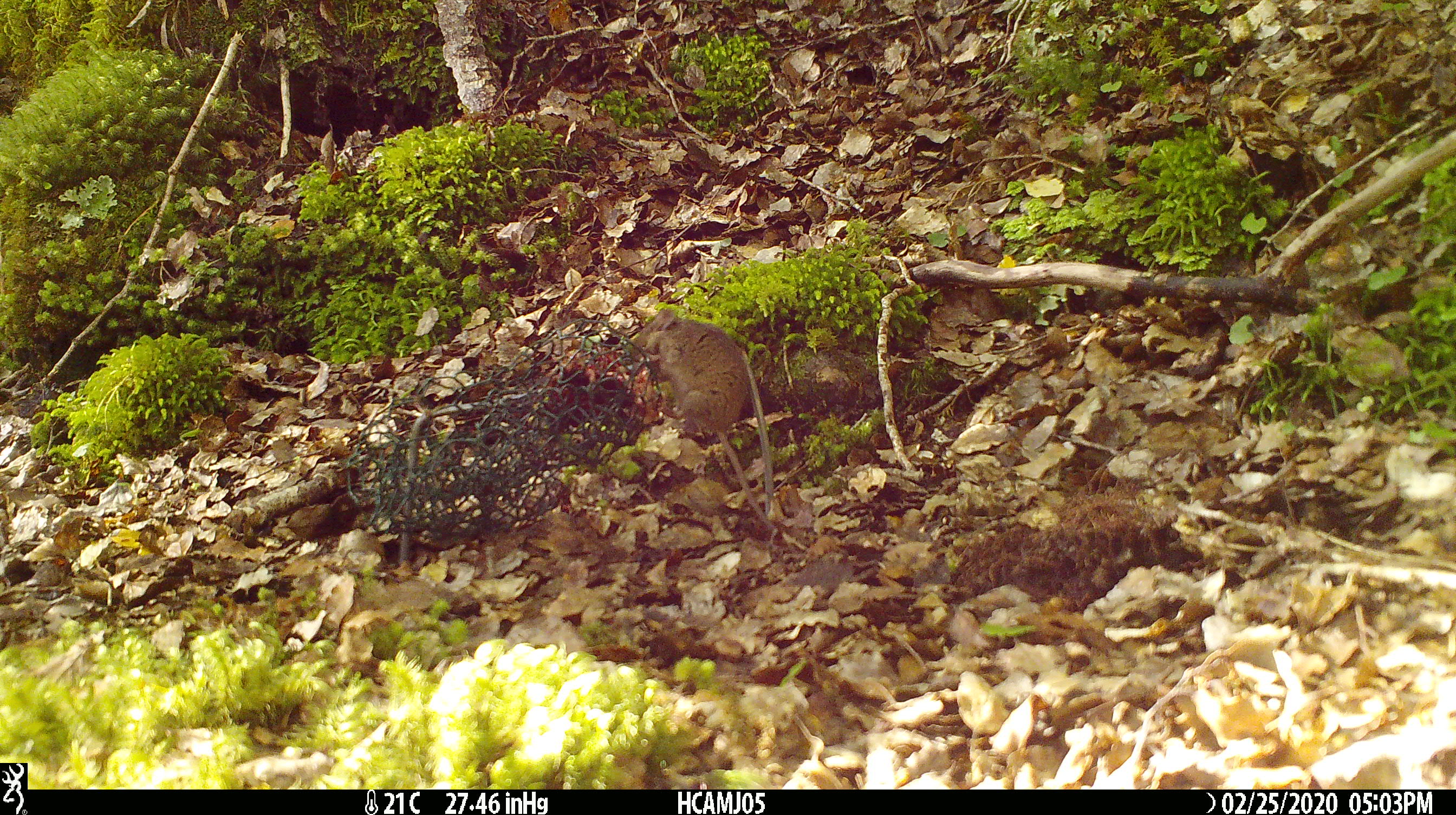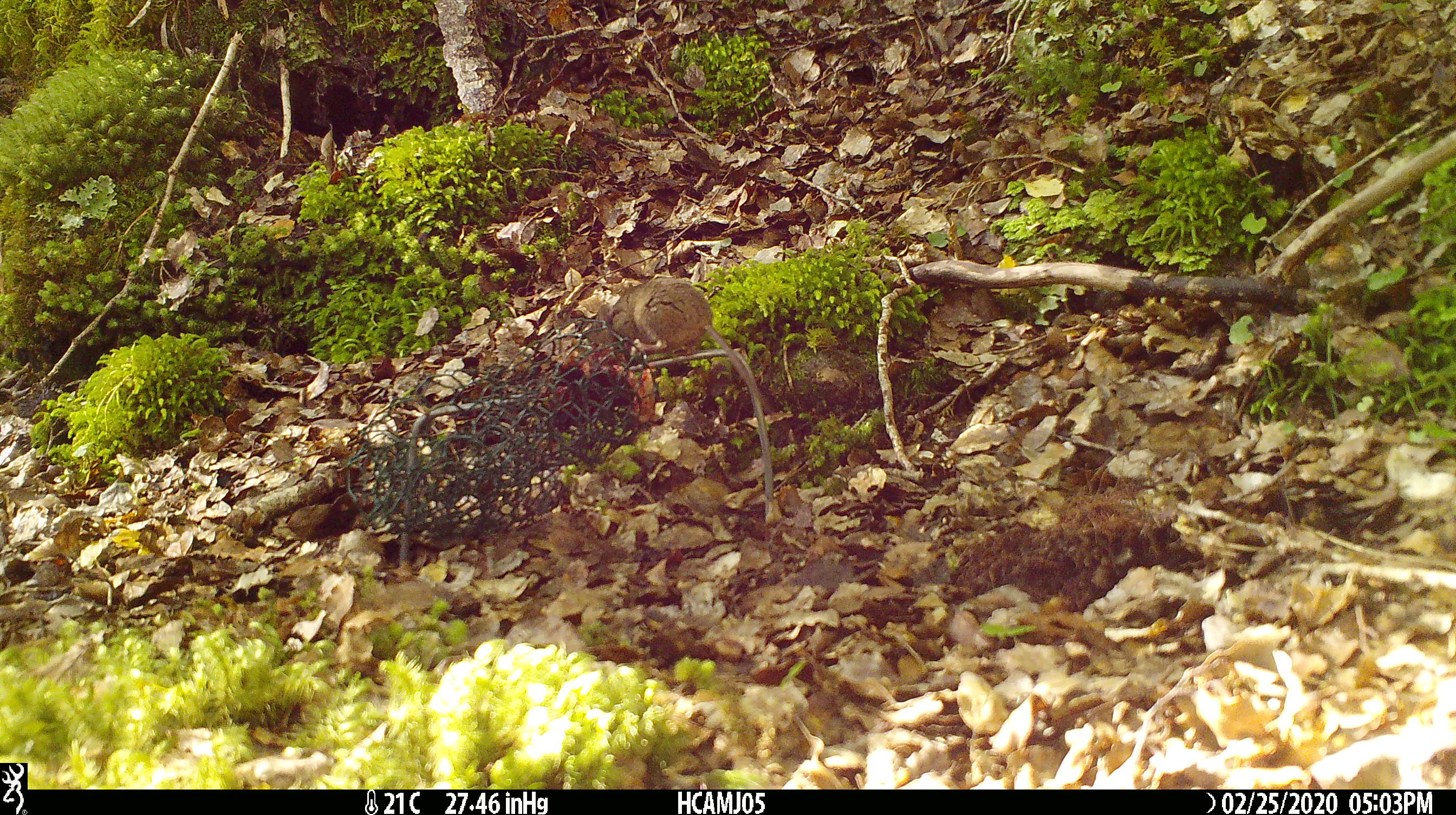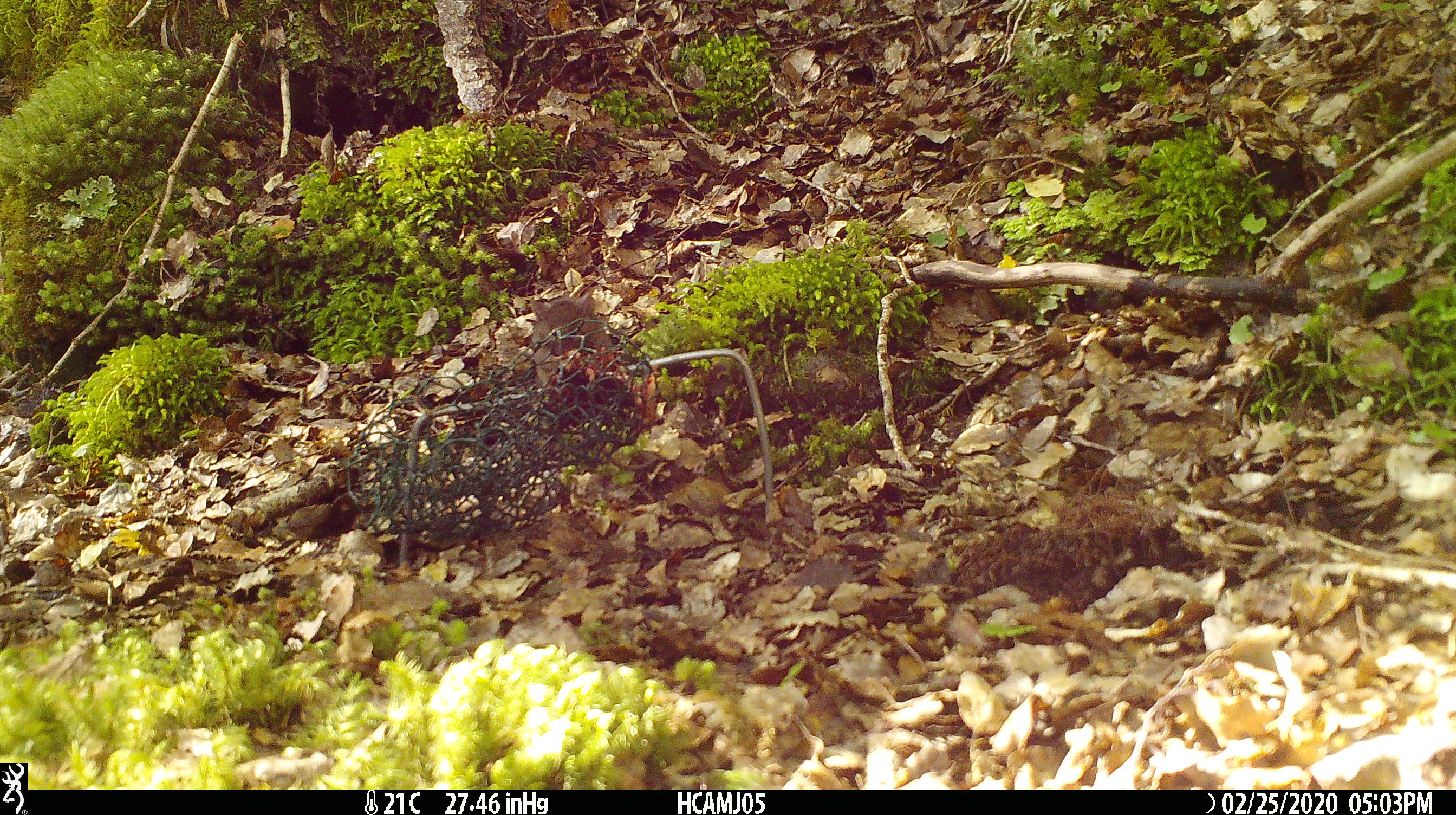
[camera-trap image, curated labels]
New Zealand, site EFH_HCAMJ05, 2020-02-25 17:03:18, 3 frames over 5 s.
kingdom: Animalia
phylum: Chordata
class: Mammalia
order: Rodentia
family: Muridae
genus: Mus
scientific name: Mus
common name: mouse